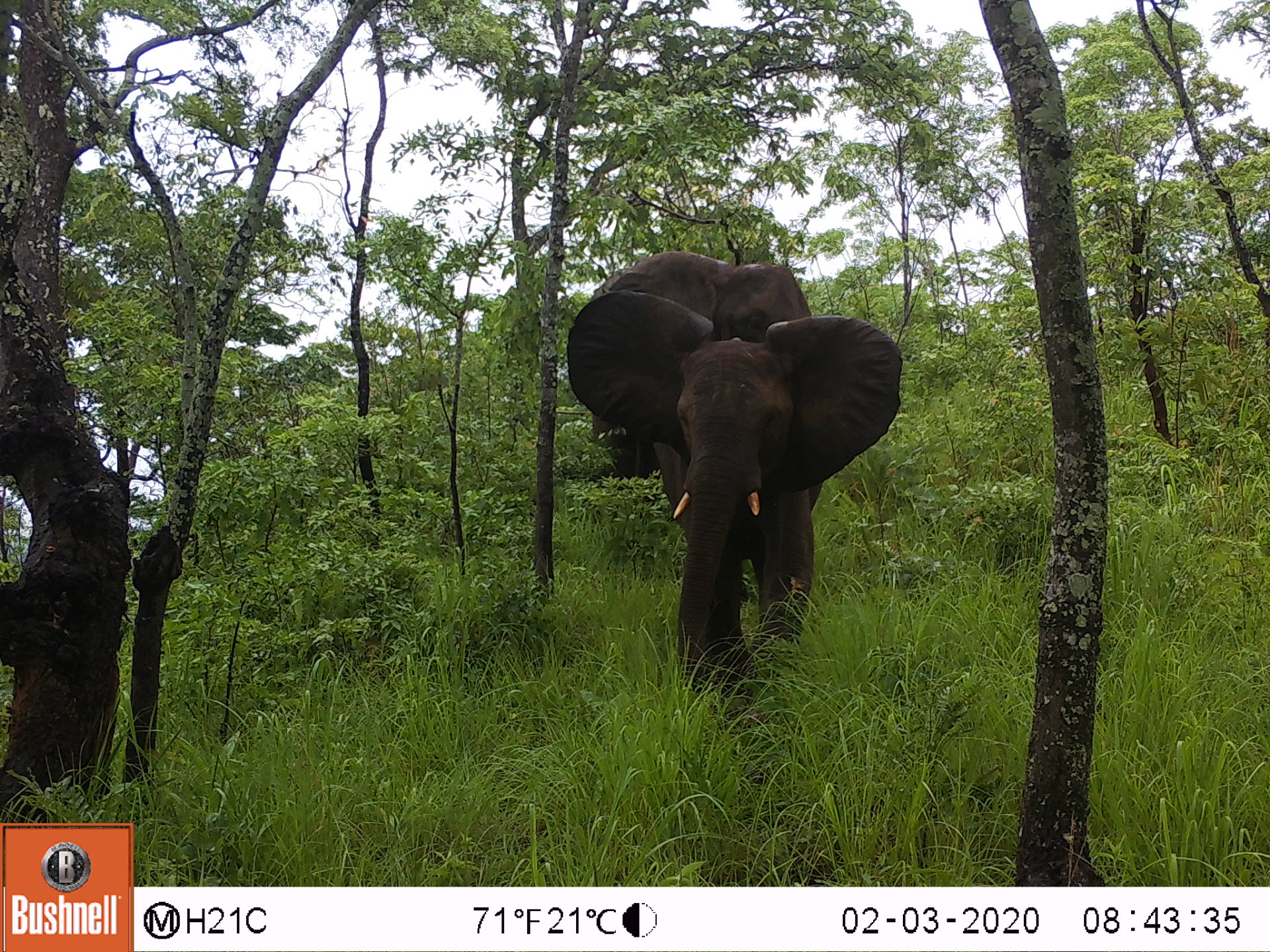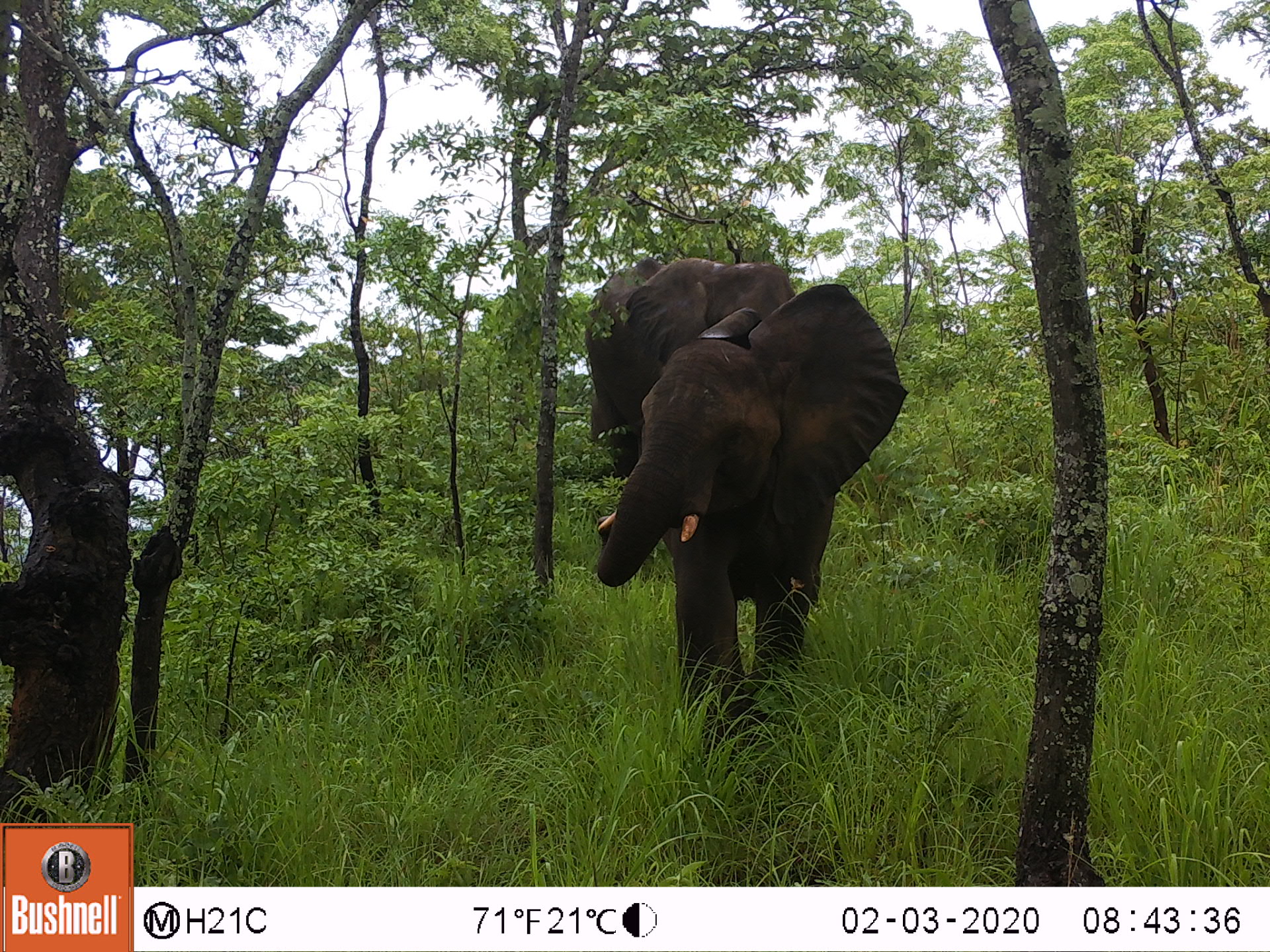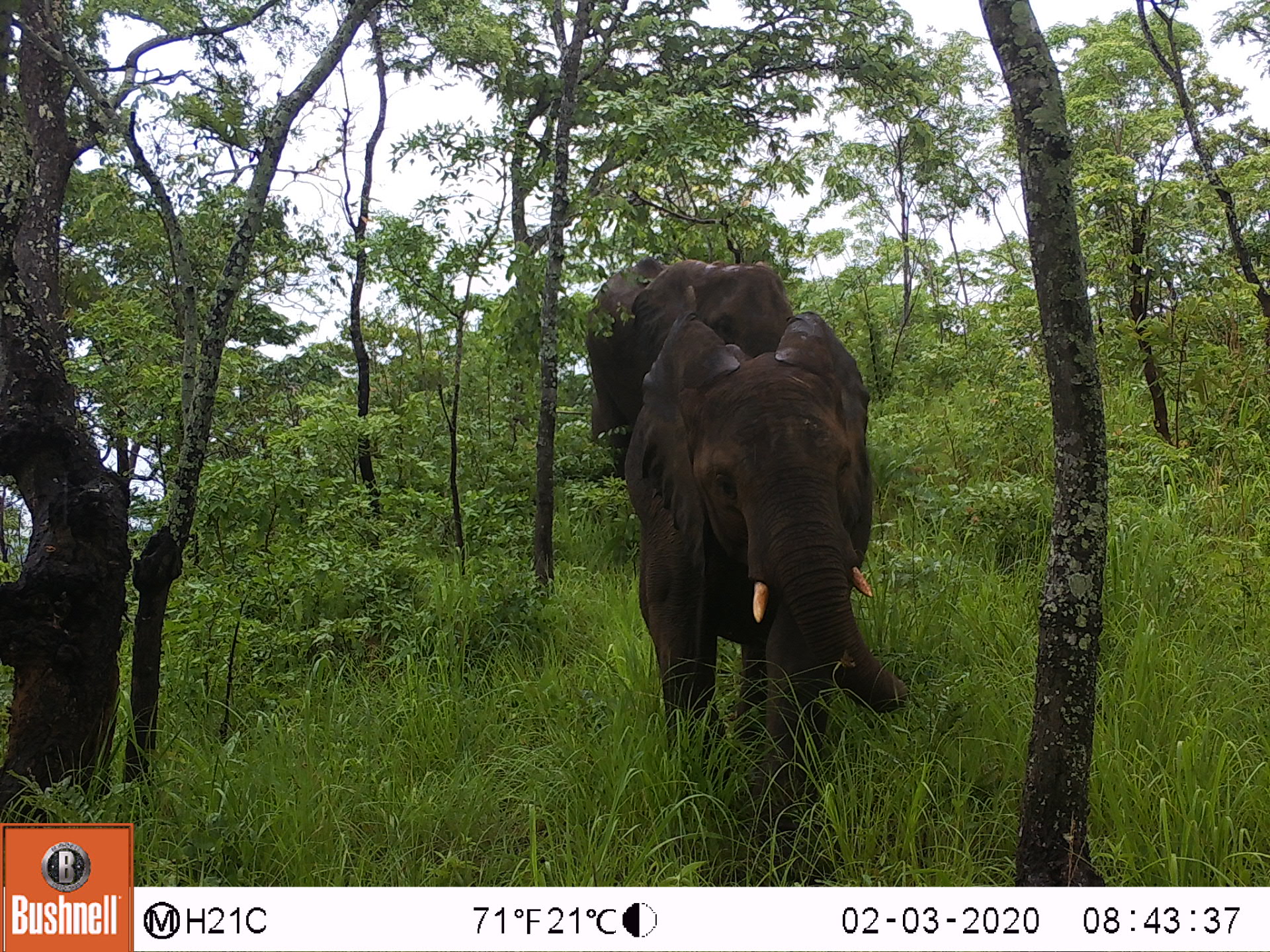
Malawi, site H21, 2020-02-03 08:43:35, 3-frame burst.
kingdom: Animalia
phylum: Chordata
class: Mammalia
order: Proboscidea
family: Elephantidae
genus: Loxodonta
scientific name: Loxodonta africana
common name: african savanna elephant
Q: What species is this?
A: African savanna elephant (Loxodonta africana).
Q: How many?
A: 2.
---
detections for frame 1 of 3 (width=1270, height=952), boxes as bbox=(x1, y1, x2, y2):
african savanna elephant: bbox=(563, 294, 905, 696); bbox=(602, 245, 814, 326)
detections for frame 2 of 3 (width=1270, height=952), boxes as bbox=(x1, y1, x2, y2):
african savanna elephant: bbox=(595, 279, 909, 745)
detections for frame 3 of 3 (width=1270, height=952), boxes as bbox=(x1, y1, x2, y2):
african savanna elephant: bbox=(622, 319, 895, 797); bbox=(577, 254, 792, 333)